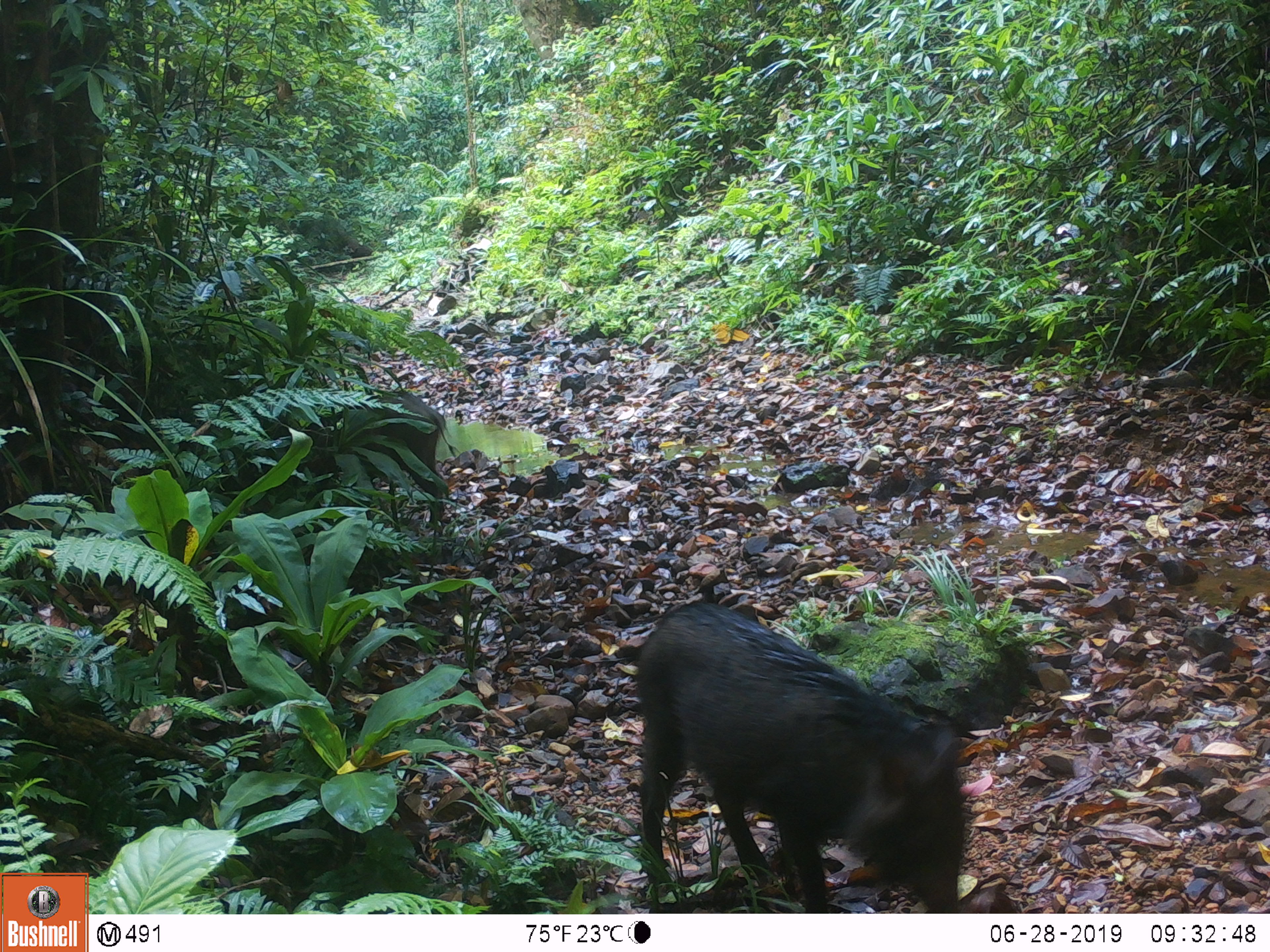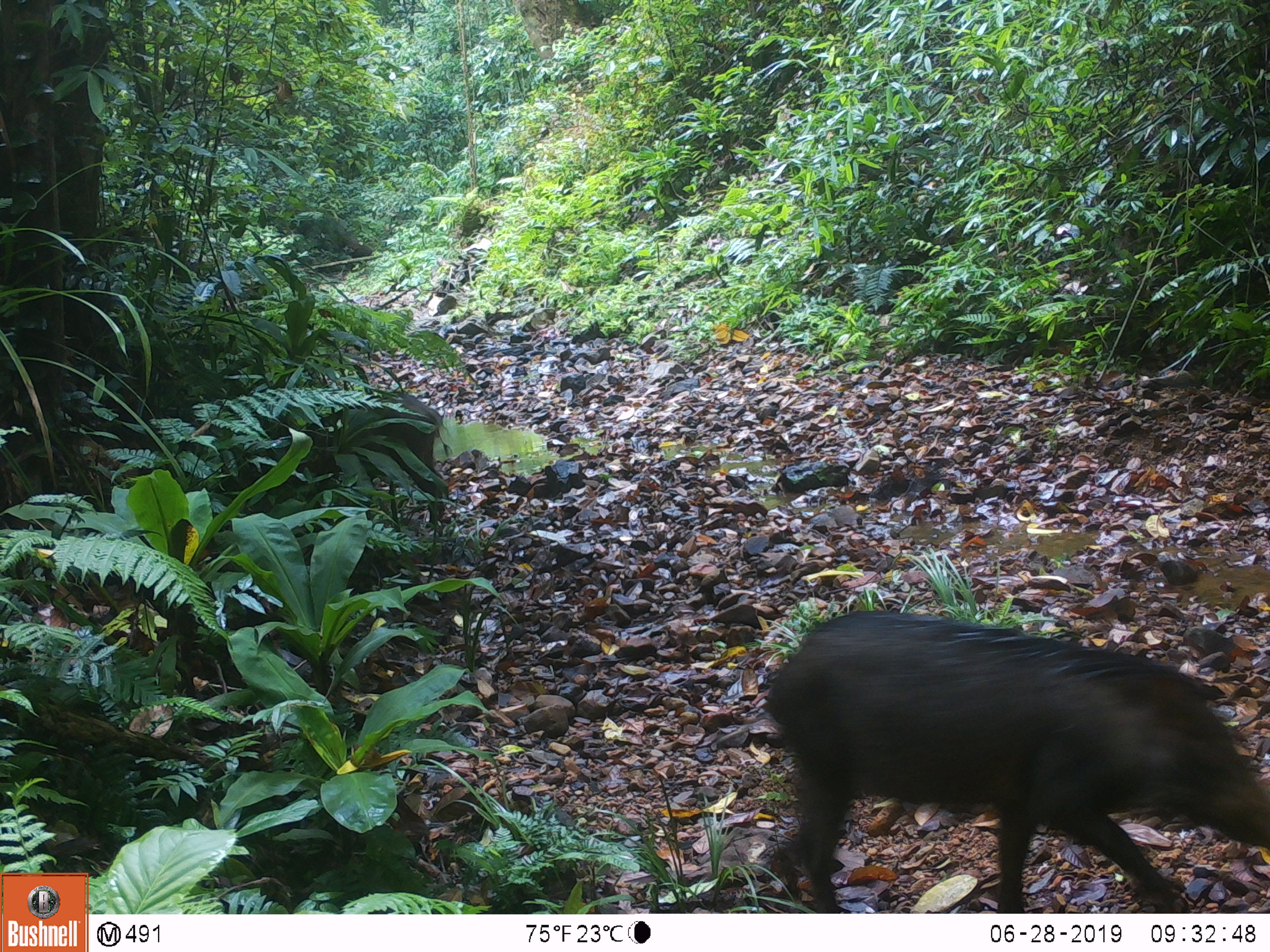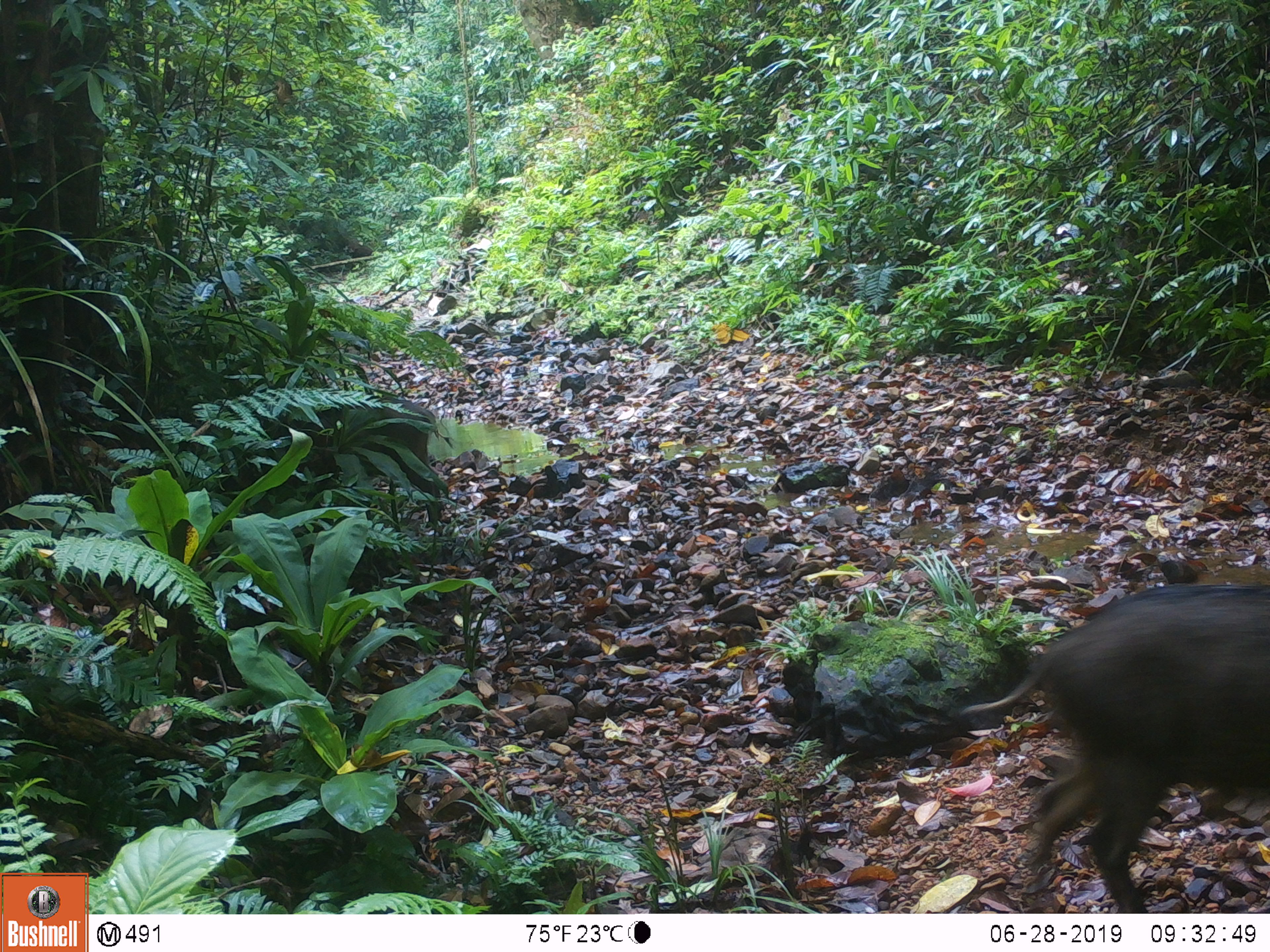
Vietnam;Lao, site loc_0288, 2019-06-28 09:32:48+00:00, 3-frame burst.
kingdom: Animalia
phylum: Chordata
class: Mammalia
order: Artiodactyla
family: Suidae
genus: Sus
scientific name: Sus scrofa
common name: eurasian wild pig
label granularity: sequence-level